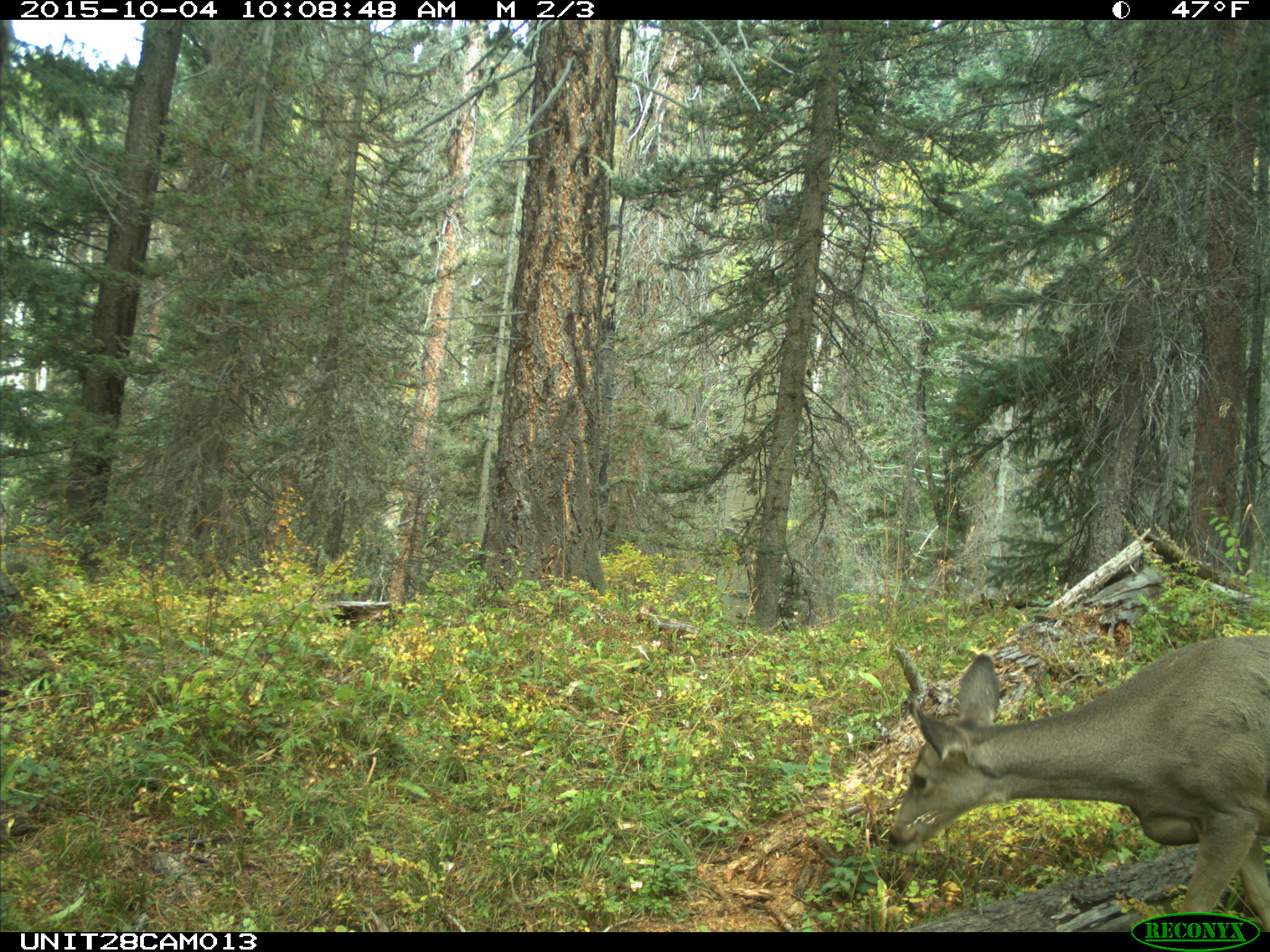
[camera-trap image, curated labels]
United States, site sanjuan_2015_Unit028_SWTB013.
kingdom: Animalia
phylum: Chordata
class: Mammalia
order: Artiodactyla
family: Cervidae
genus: Odocoileus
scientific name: Odocoileus hemionus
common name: mule deer